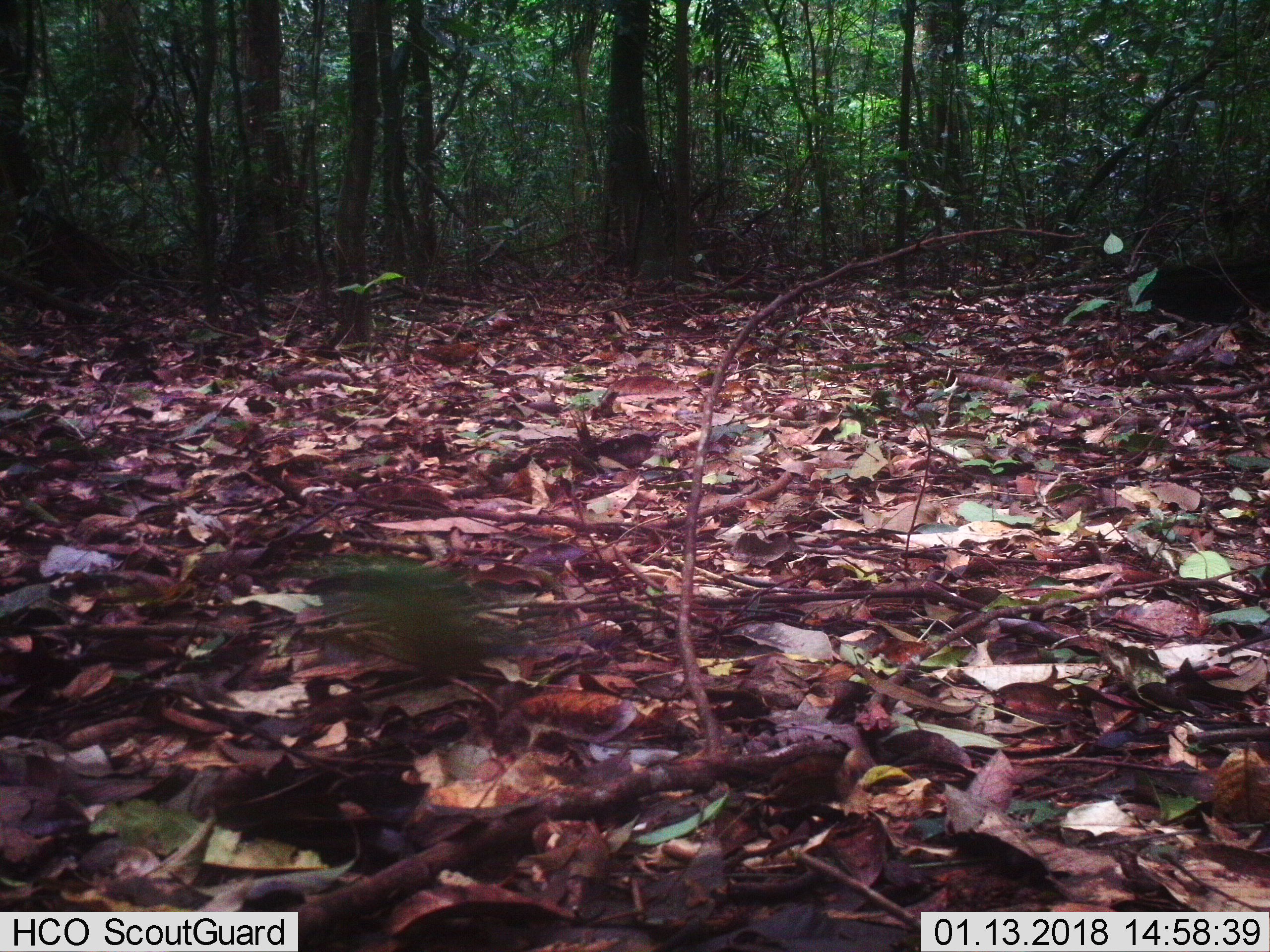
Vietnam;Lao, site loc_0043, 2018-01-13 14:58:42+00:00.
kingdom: Animalia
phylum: Chordata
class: Aves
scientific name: Aves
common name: bird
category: unidentified bird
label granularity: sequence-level